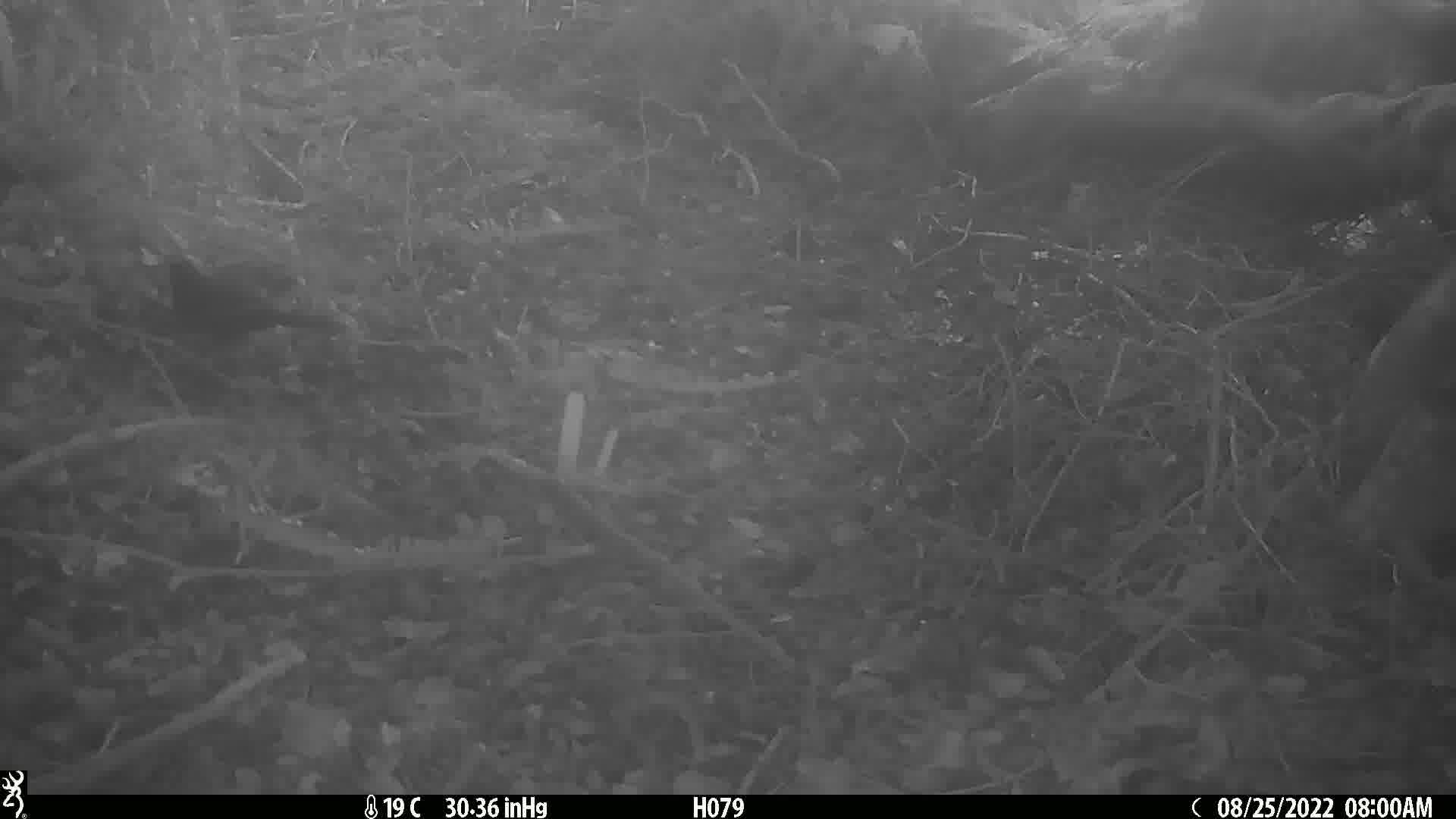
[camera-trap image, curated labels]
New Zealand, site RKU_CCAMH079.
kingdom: Animalia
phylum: Chordata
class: Aves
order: Passeriformes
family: Turdidae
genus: Turdus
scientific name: Turdus merula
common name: eurasian blackbird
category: blackbird